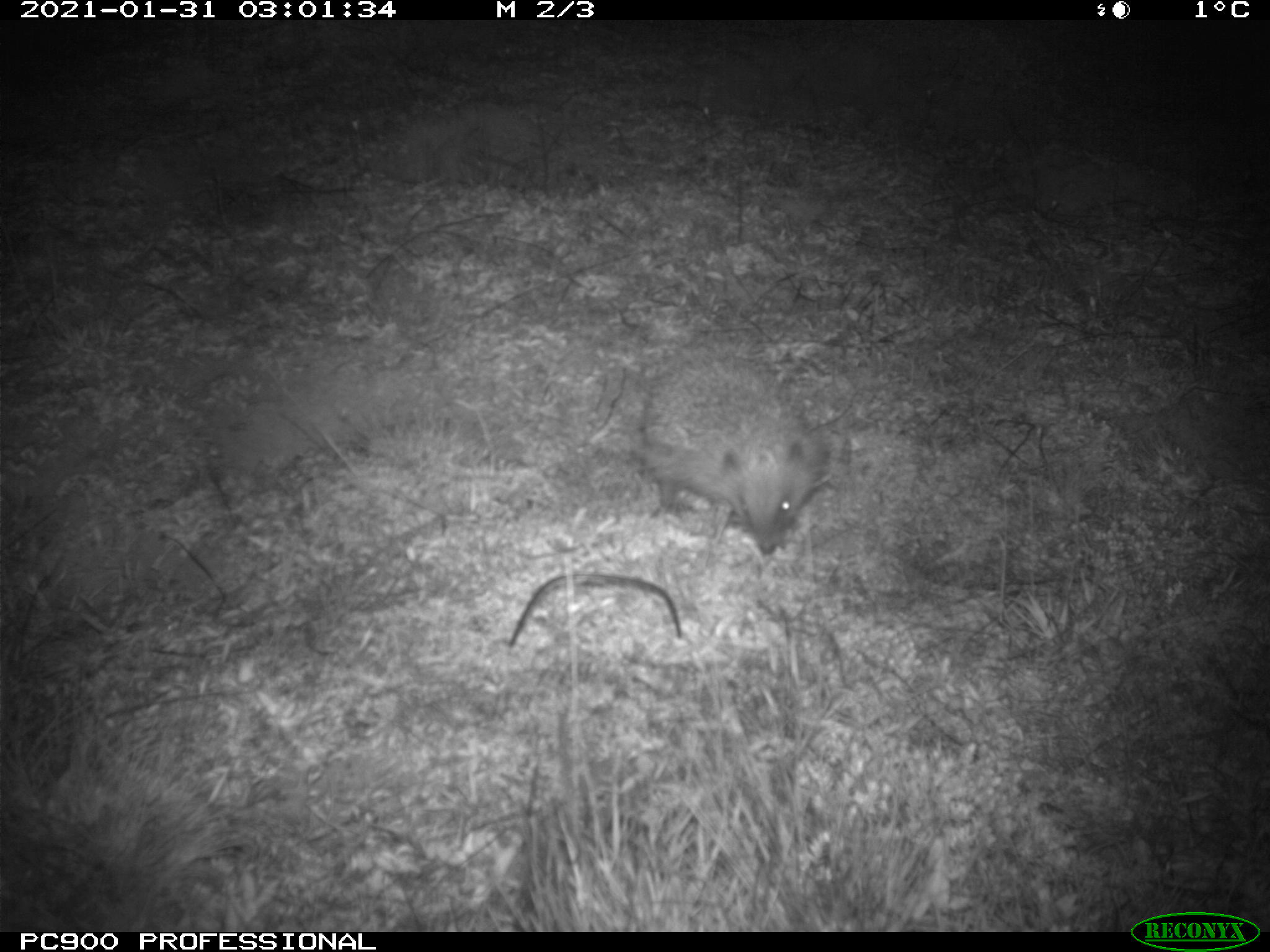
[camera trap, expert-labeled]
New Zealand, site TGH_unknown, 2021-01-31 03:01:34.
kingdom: Animalia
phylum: Chordata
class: Mammalia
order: Eulipotyphla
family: Erinaceidae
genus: Erinaceus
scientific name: Erinaceus europaeus europaeus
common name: european hedgehog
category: hedgehog